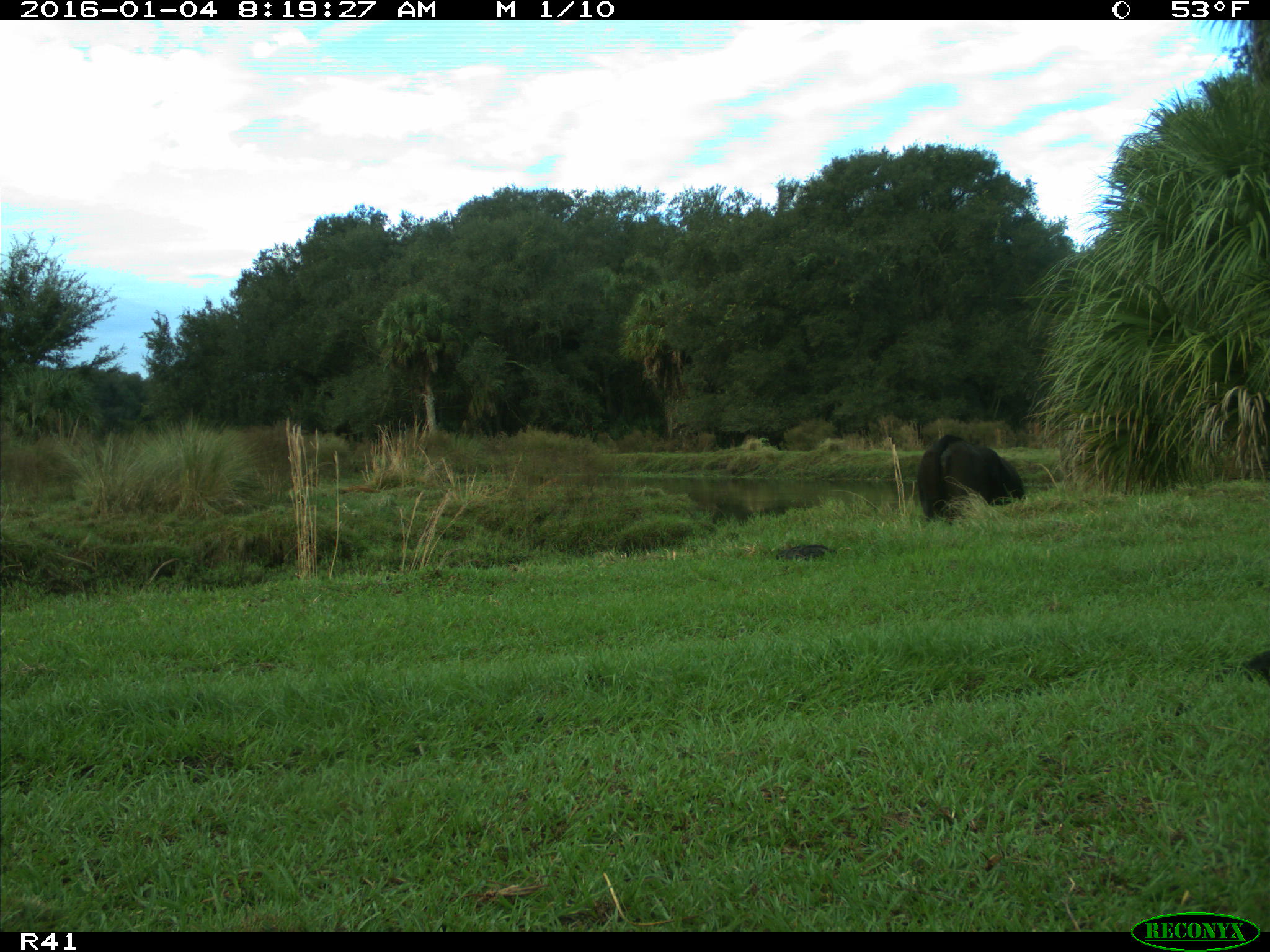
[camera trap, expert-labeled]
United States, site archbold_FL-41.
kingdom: Animalia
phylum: Chordata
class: Mammalia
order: Artiodactyla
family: Bovidae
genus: Bos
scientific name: Bos taurus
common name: domestic cow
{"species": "Bos taurus (domestic cow)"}